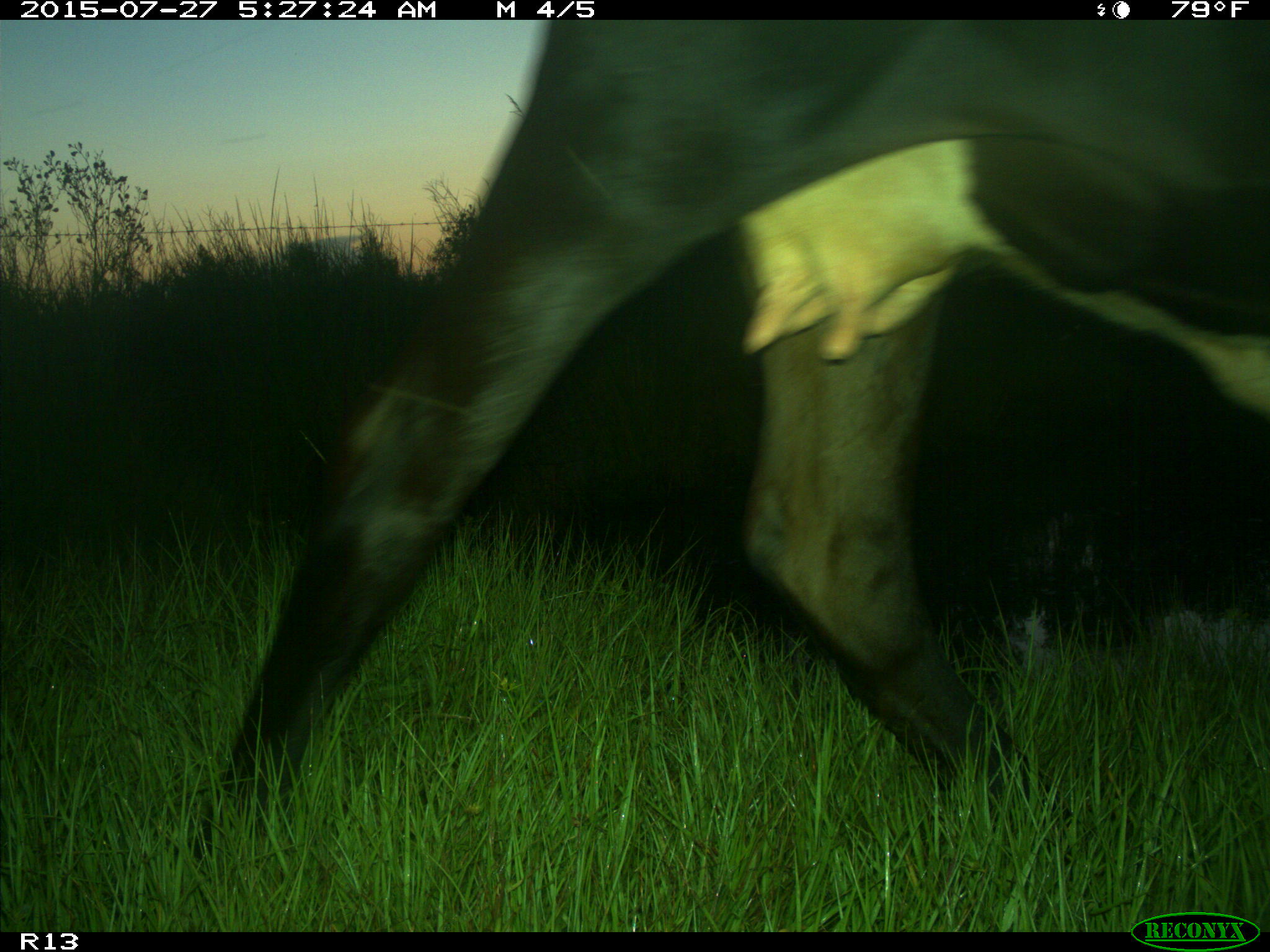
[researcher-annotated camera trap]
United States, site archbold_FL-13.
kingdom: Animalia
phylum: Chordata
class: Mammalia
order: Artiodactyla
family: Bovidae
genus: Bos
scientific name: Bos taurus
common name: domestic cow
Bos taurus (domestic cow).